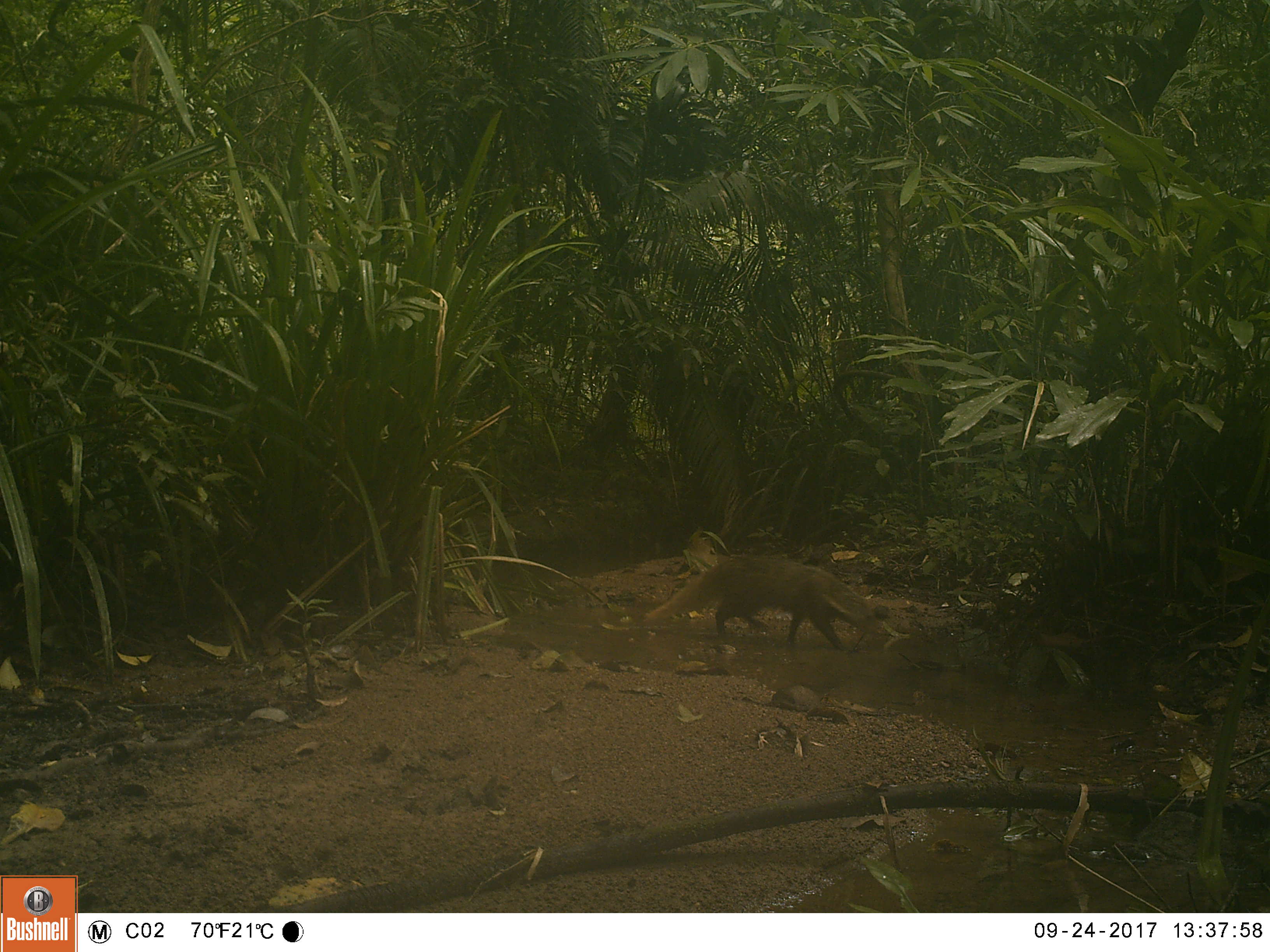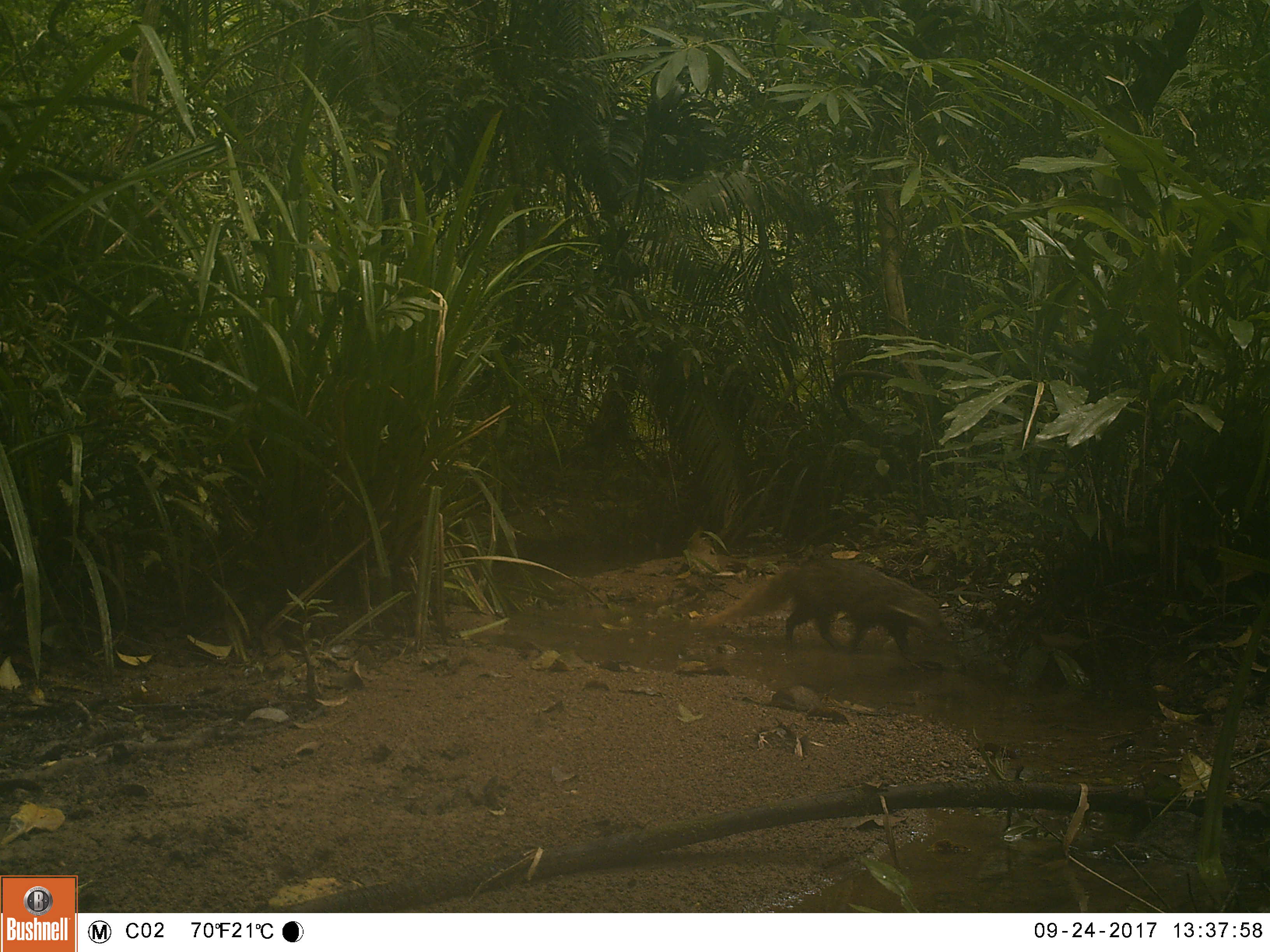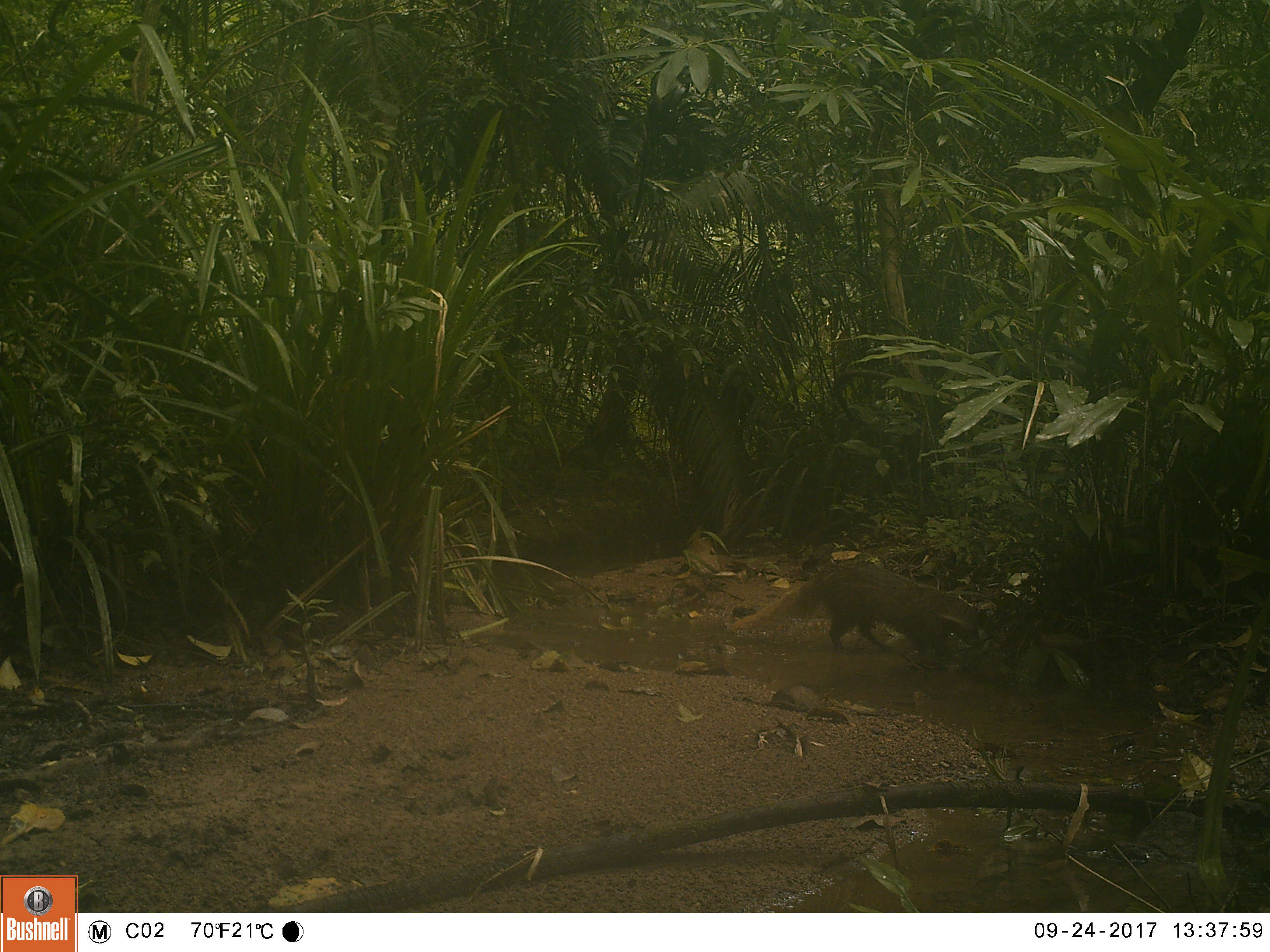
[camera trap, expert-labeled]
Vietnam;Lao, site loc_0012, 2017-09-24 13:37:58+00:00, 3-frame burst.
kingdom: Animalia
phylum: Chordata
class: Mammalia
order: Carnivora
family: Herpestidae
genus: Urva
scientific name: Urva urva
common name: crab-eating mongoose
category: crab eating mongoose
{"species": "crab eating mongoose (crab-eating mongoose) (Urva urva)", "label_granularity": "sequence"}